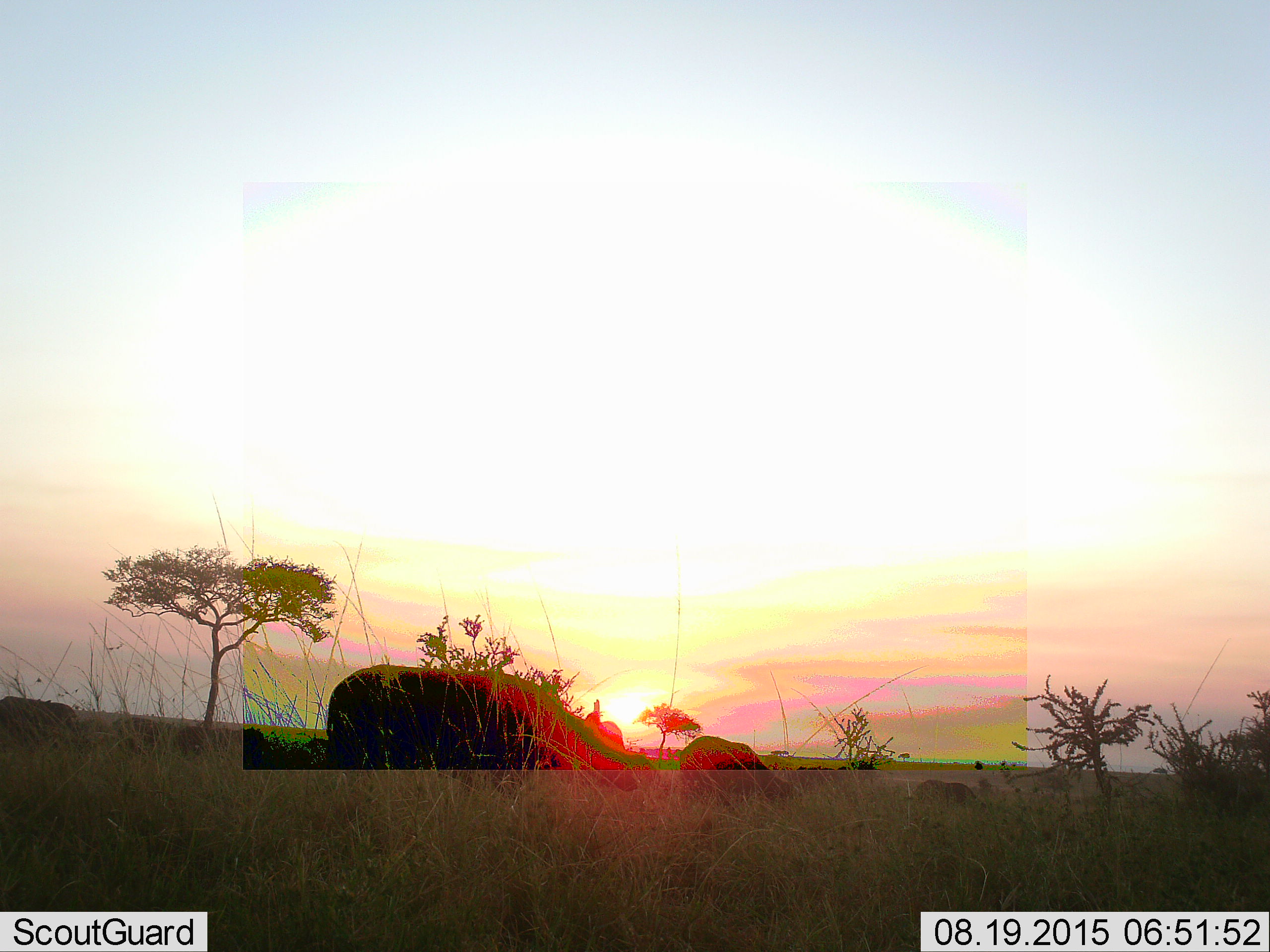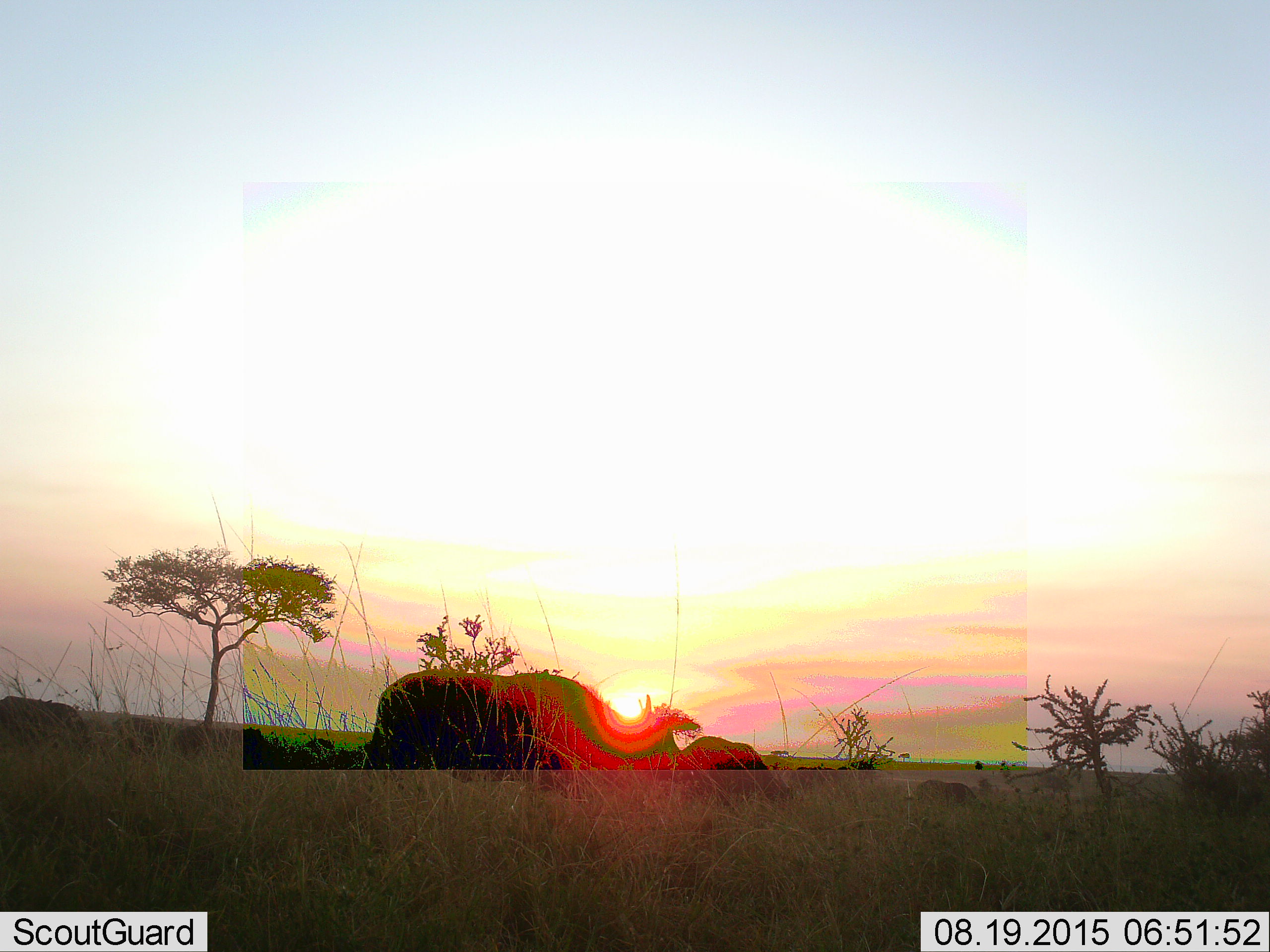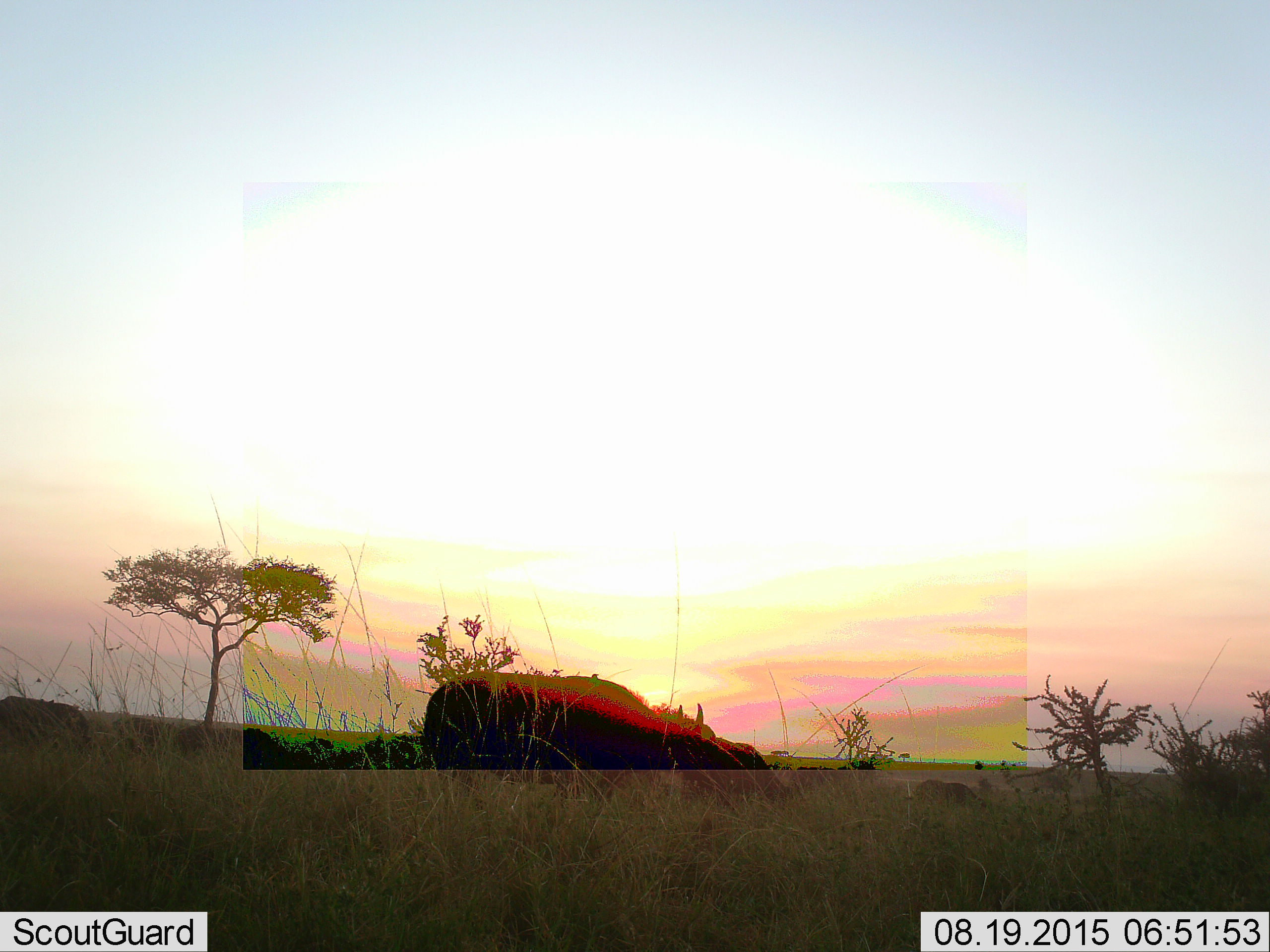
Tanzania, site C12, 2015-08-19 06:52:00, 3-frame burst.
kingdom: Animalia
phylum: Chordata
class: Mammalia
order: Artiodactyla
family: Bovidae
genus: Syncerus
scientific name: Syncerus caffer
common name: cape buffalo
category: buffalo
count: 3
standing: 20%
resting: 0%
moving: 100%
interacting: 0%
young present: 0%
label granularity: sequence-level